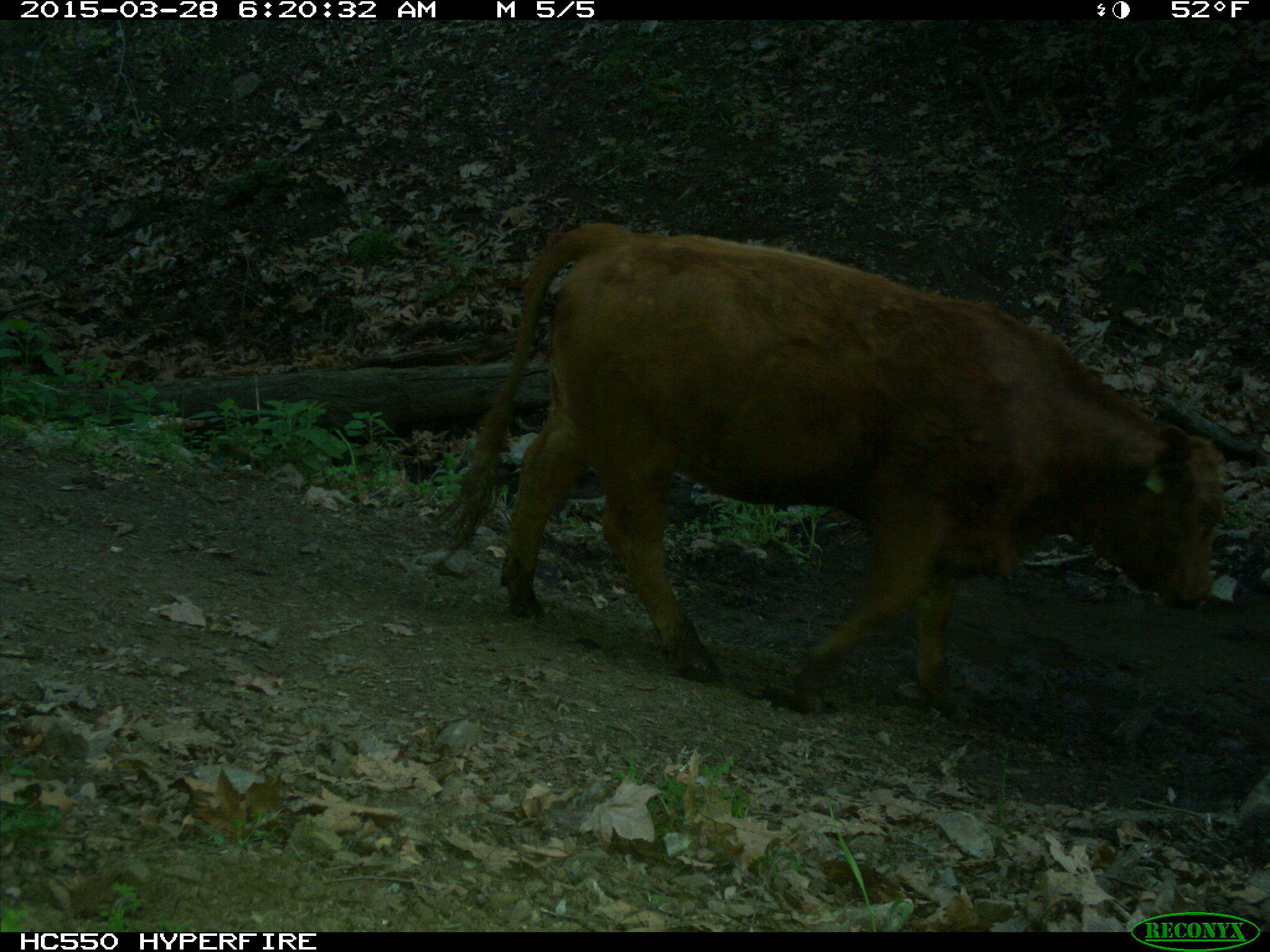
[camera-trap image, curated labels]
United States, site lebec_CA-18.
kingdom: Animalia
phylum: Chordata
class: Mammalia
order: Artiodactyla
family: Bovidae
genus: Bos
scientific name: Bos taurus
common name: domestic cow